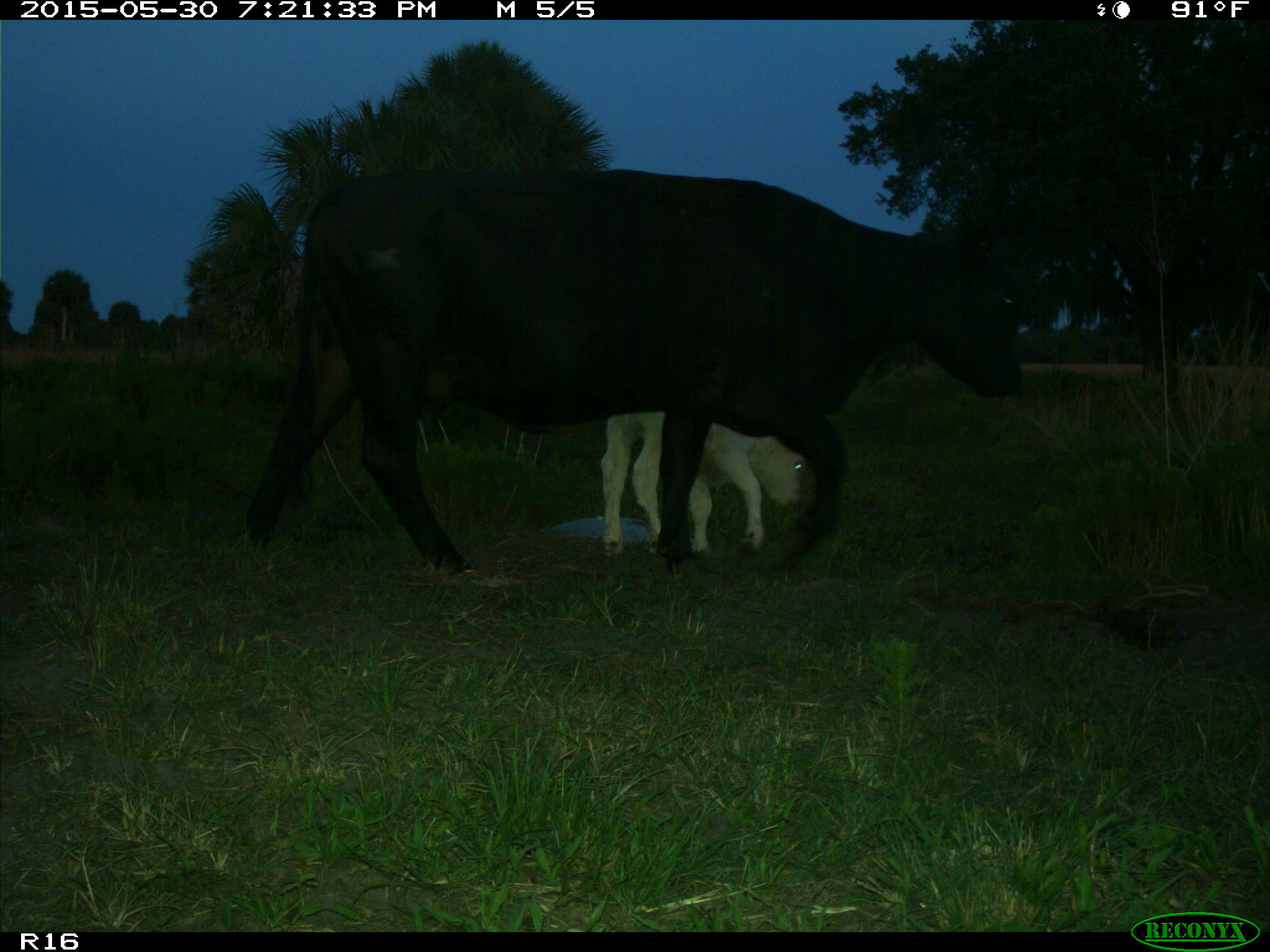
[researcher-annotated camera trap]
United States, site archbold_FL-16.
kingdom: Animalia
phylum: Chordata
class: Mammalia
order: Artiodactyla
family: Bovidae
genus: Bos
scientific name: Bos taurus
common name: domestic cow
Bos taurus (domestic cow).